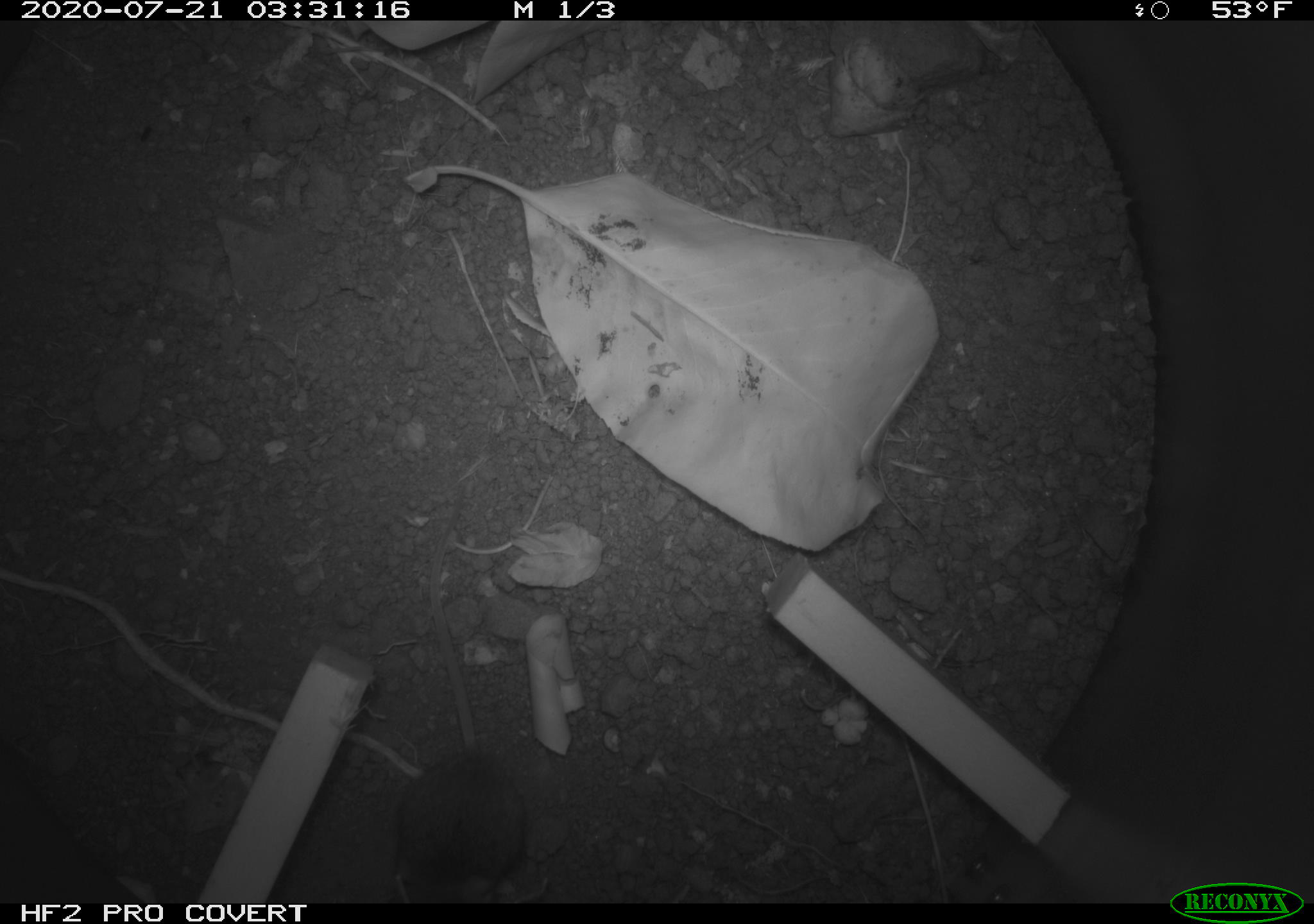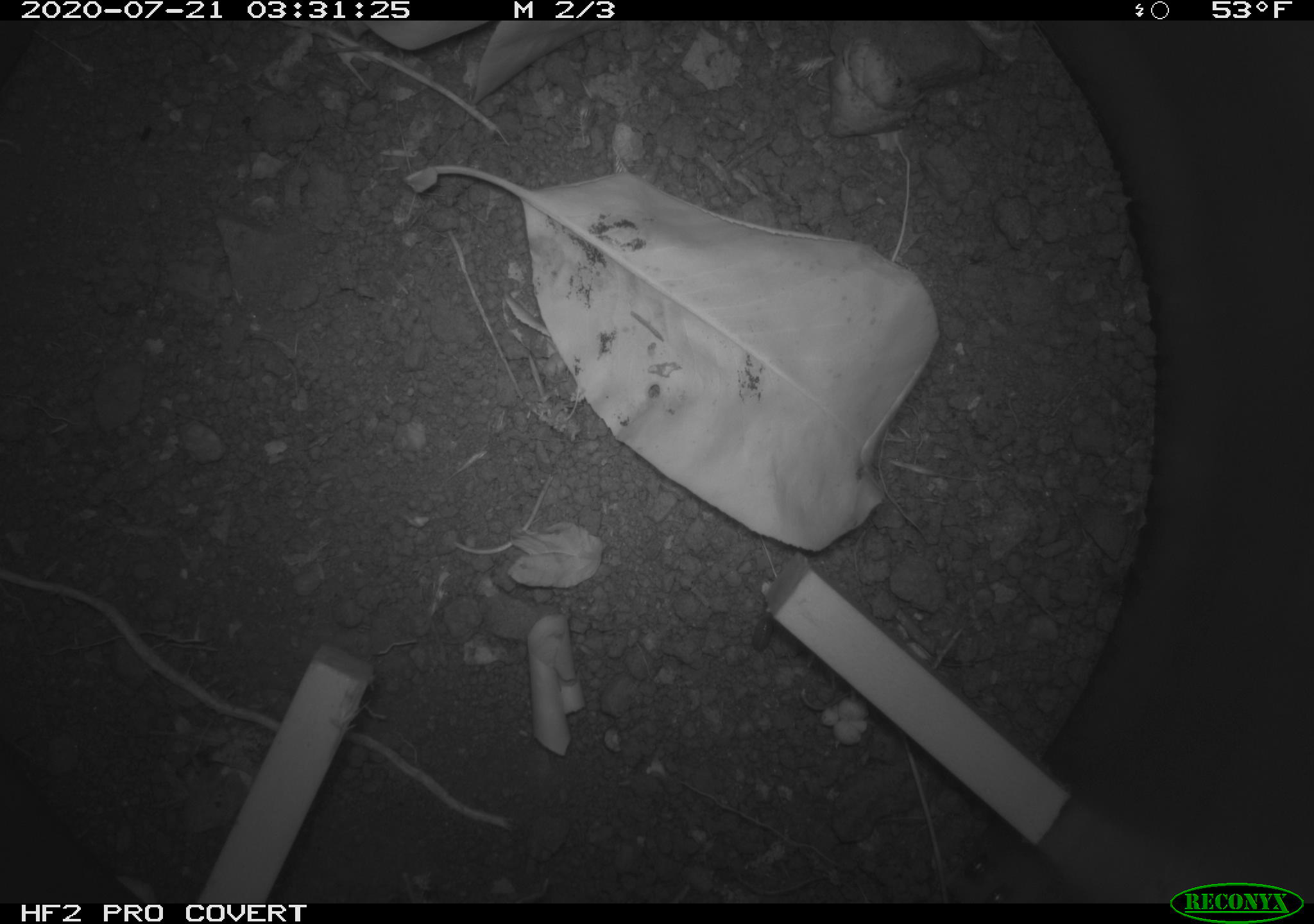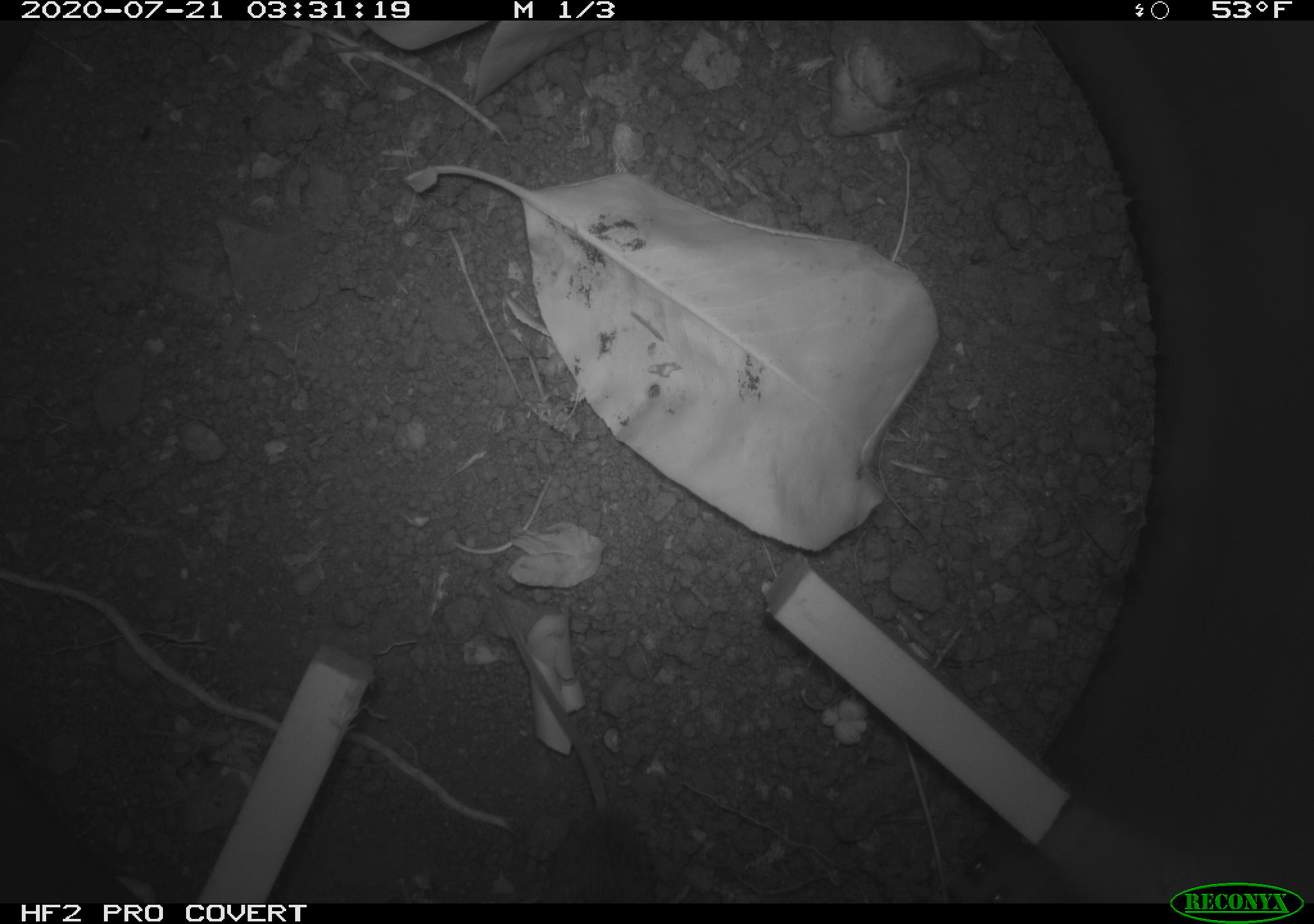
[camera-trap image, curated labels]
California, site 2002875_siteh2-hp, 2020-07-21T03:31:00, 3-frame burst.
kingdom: Animalia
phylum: Chordata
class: Mammalia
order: Rodentia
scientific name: Rodentia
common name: rodent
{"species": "rodent (Rodentia)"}